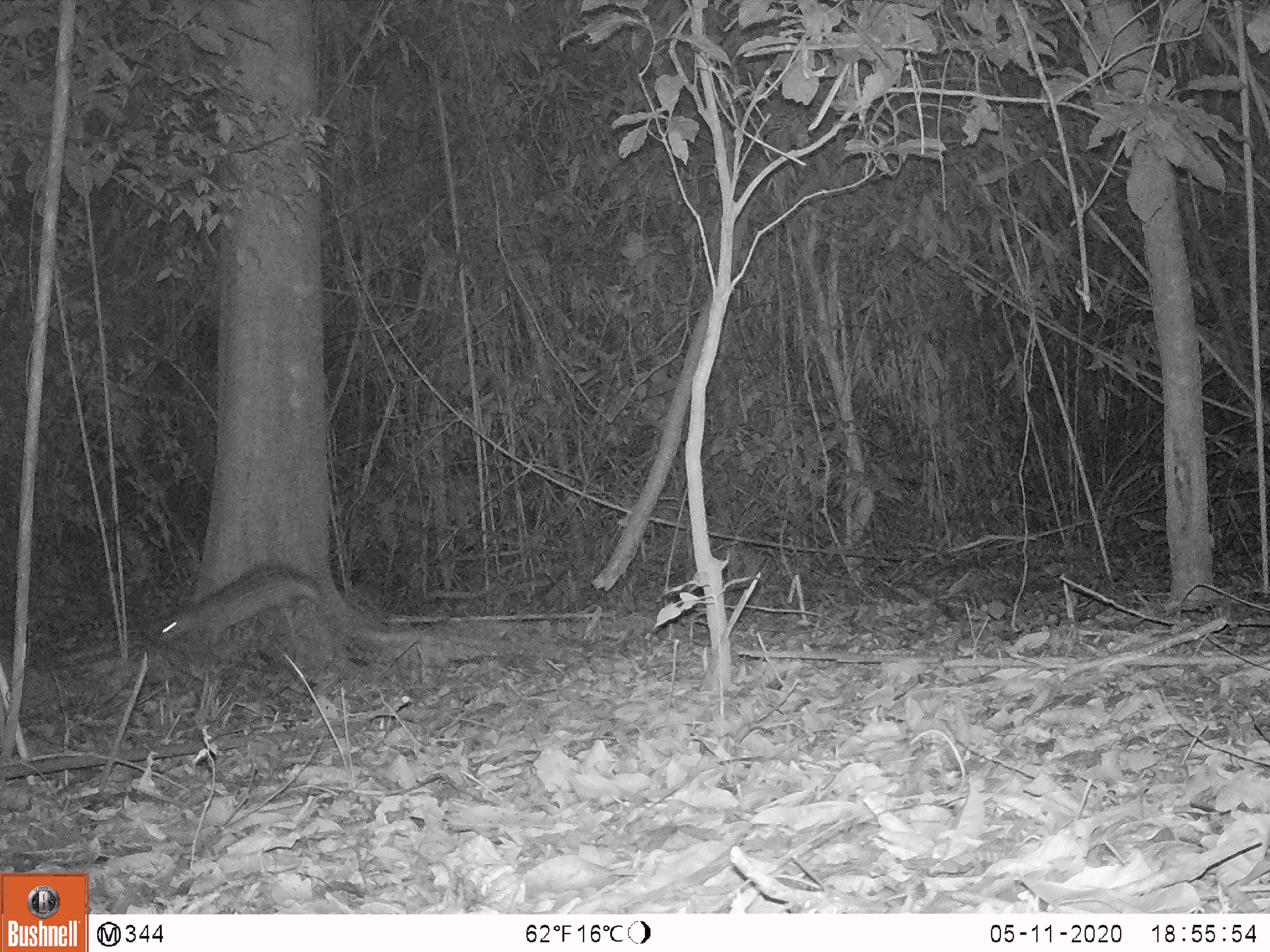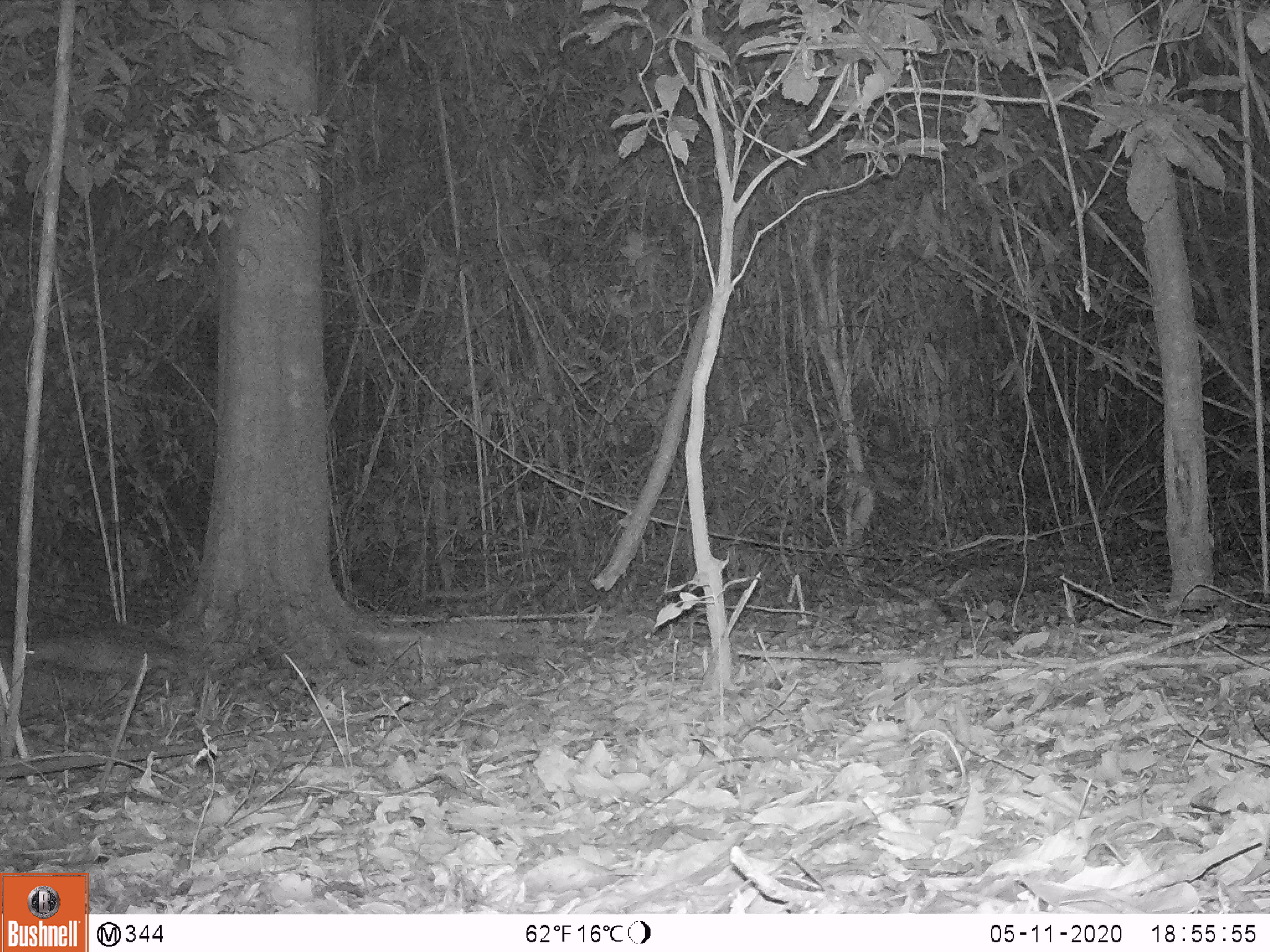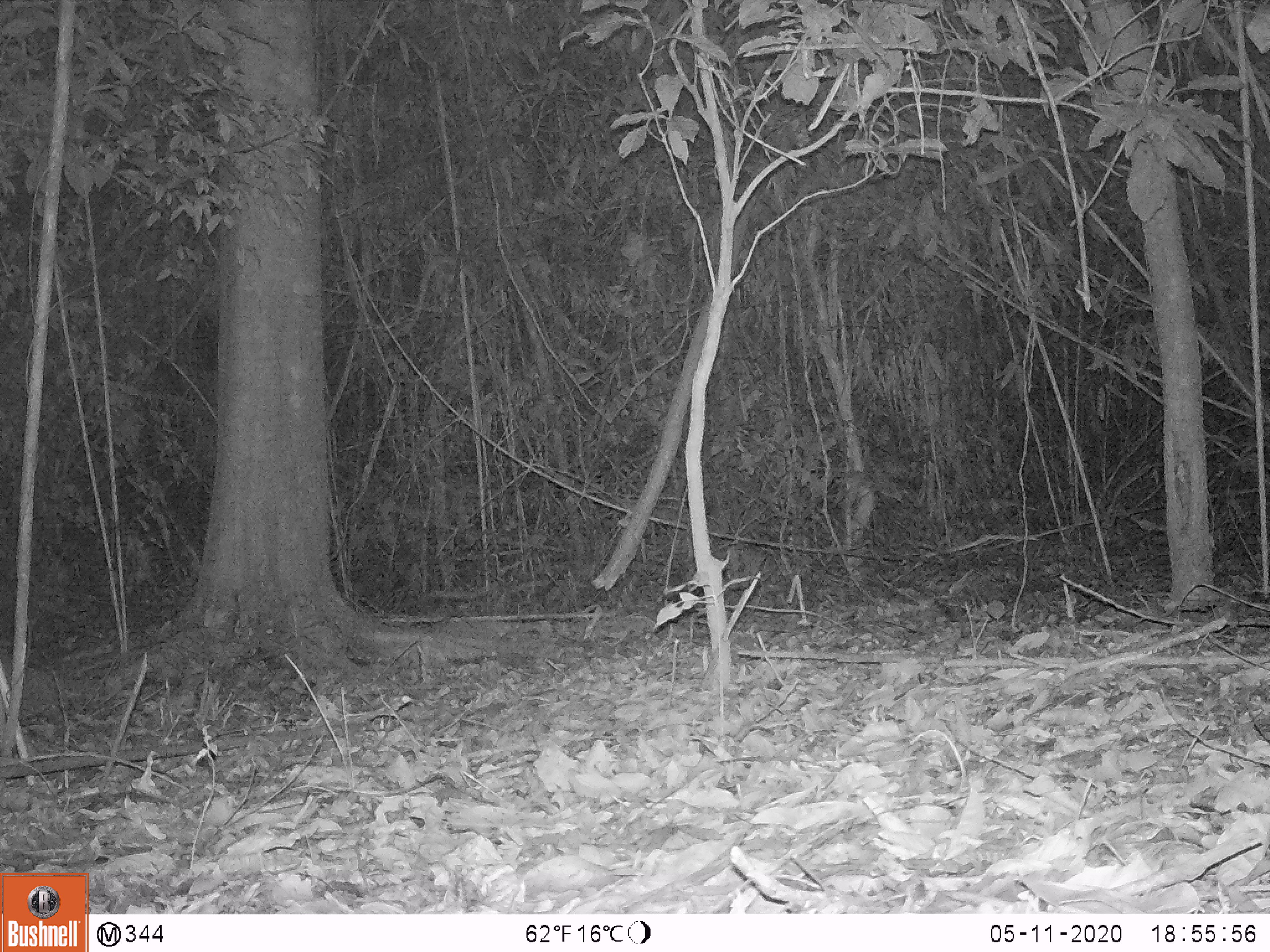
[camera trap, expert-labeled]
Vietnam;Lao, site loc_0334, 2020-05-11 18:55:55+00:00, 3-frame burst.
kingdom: Animalia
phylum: Chordata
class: Mammalia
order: Rodentia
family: Hystricidae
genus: Atherurus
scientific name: Atherurus macrourus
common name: asiatic brush-tailed porcupine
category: asiatic brush tailed porcupine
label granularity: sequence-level